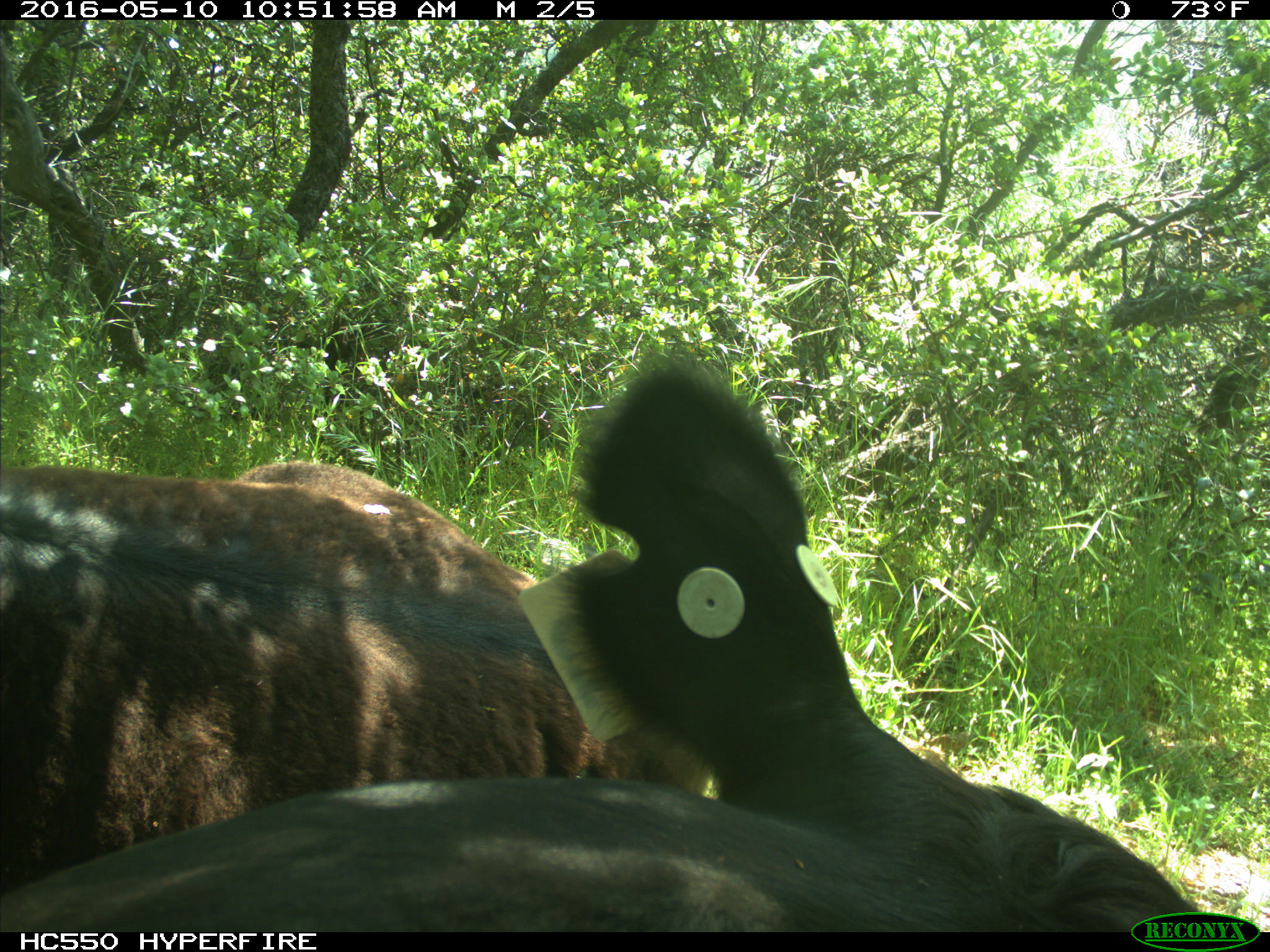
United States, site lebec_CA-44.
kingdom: Animalia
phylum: Chordata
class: Mammalia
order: Artiodactyla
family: Bovidae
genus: Bos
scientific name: Bos taurus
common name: domestic cow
Bos taurus (domestic cow).